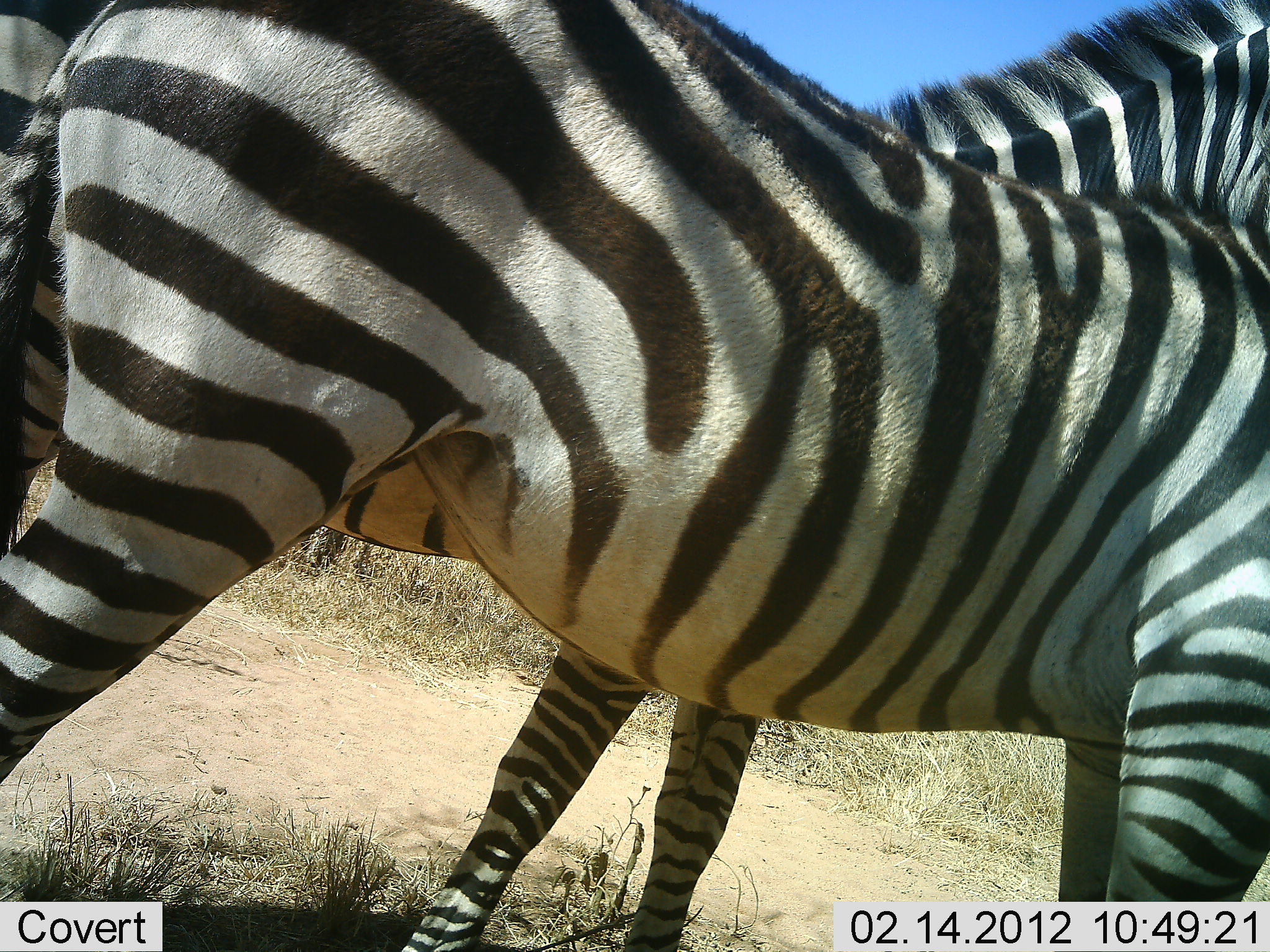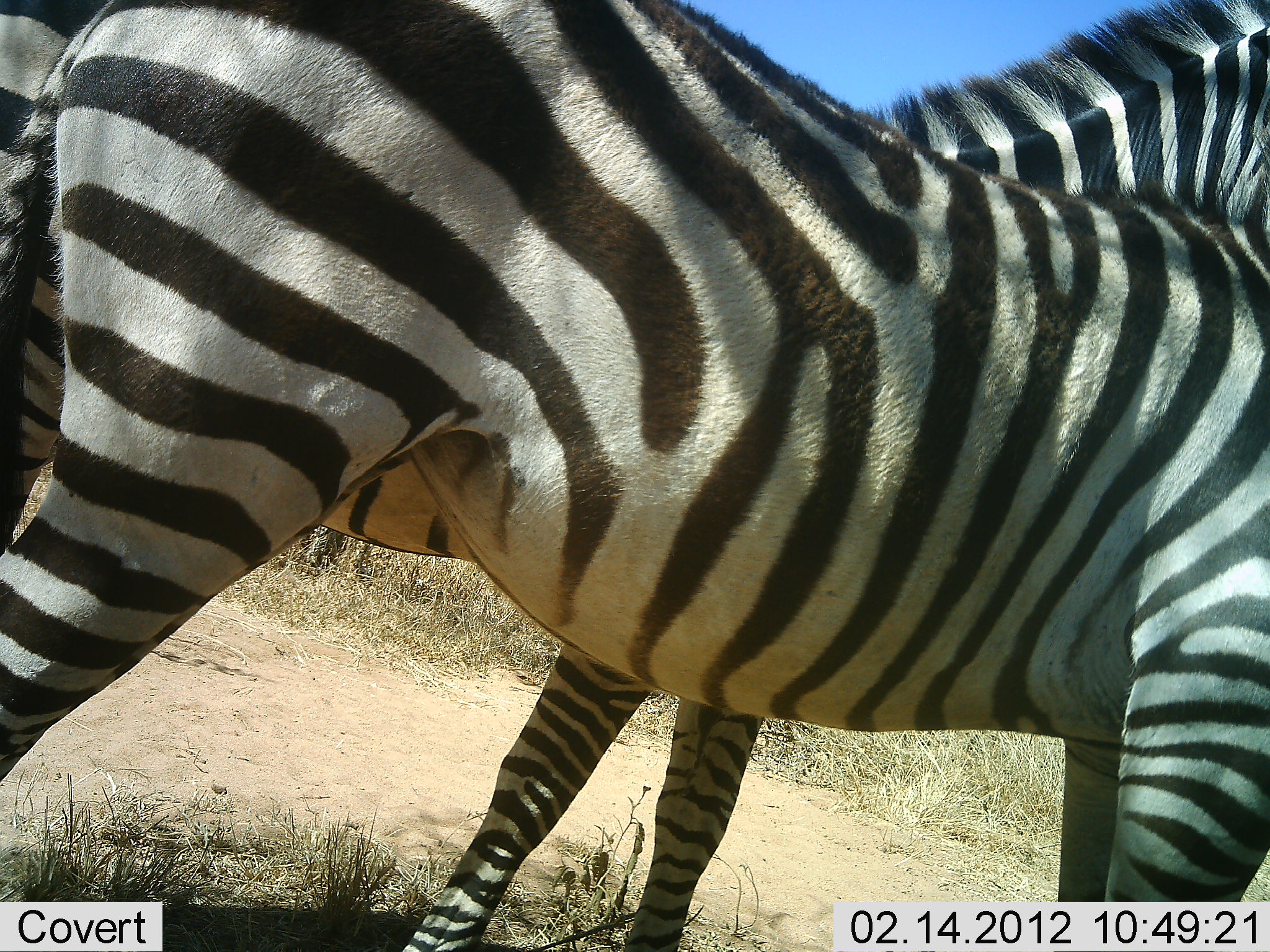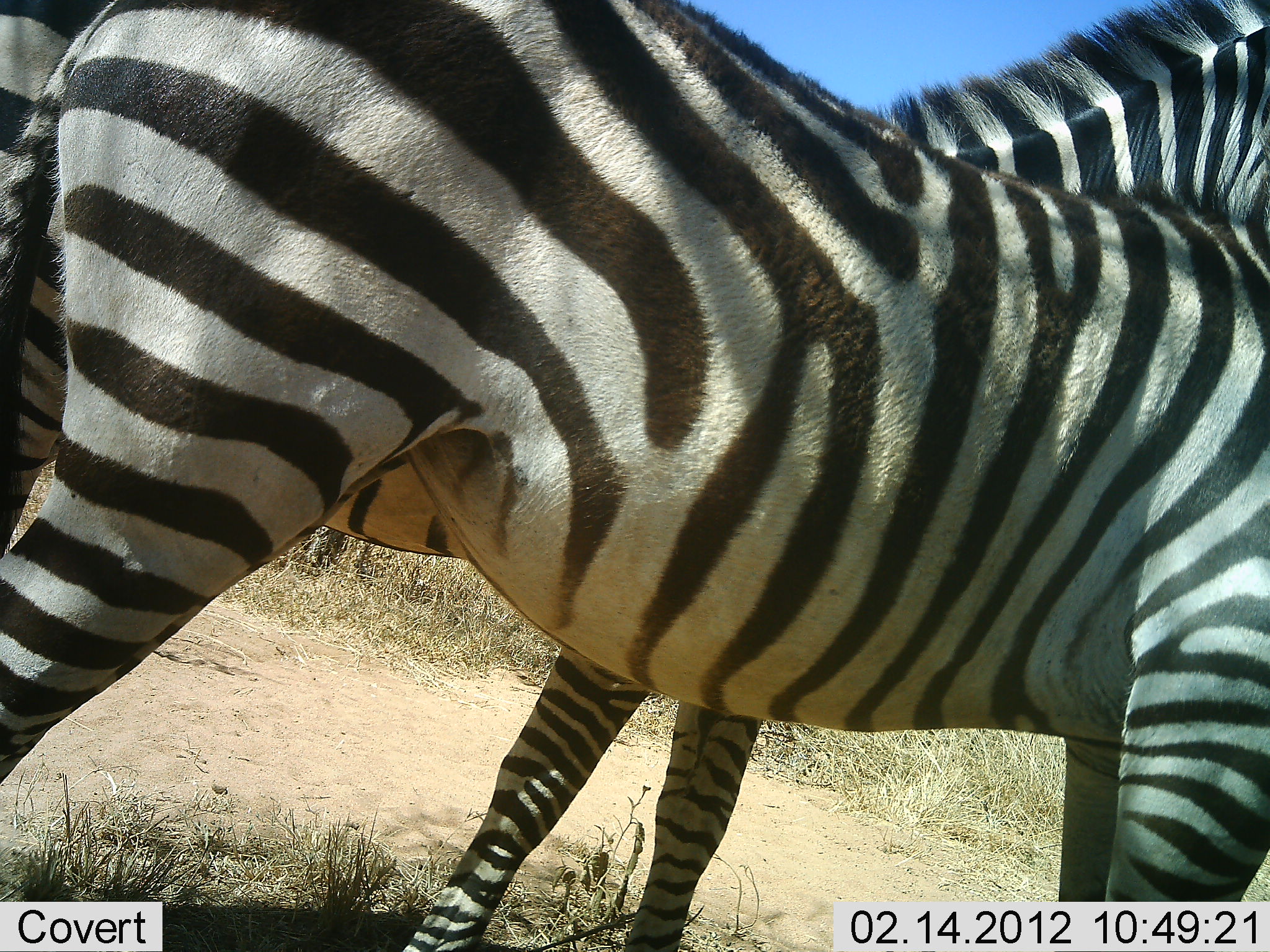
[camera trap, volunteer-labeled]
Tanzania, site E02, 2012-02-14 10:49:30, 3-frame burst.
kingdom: Animalia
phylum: Chordata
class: Mammalia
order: Perissodactyla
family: Equidae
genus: Equus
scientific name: Equus quagga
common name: plains zebra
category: zebra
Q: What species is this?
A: Zebra (plains zebra) (Equus quagga).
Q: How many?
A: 2.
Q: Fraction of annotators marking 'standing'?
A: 91%.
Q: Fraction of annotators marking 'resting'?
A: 5%.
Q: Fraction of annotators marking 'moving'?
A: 0%.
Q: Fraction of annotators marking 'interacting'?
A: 5%.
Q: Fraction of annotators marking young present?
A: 5%.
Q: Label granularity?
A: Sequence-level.